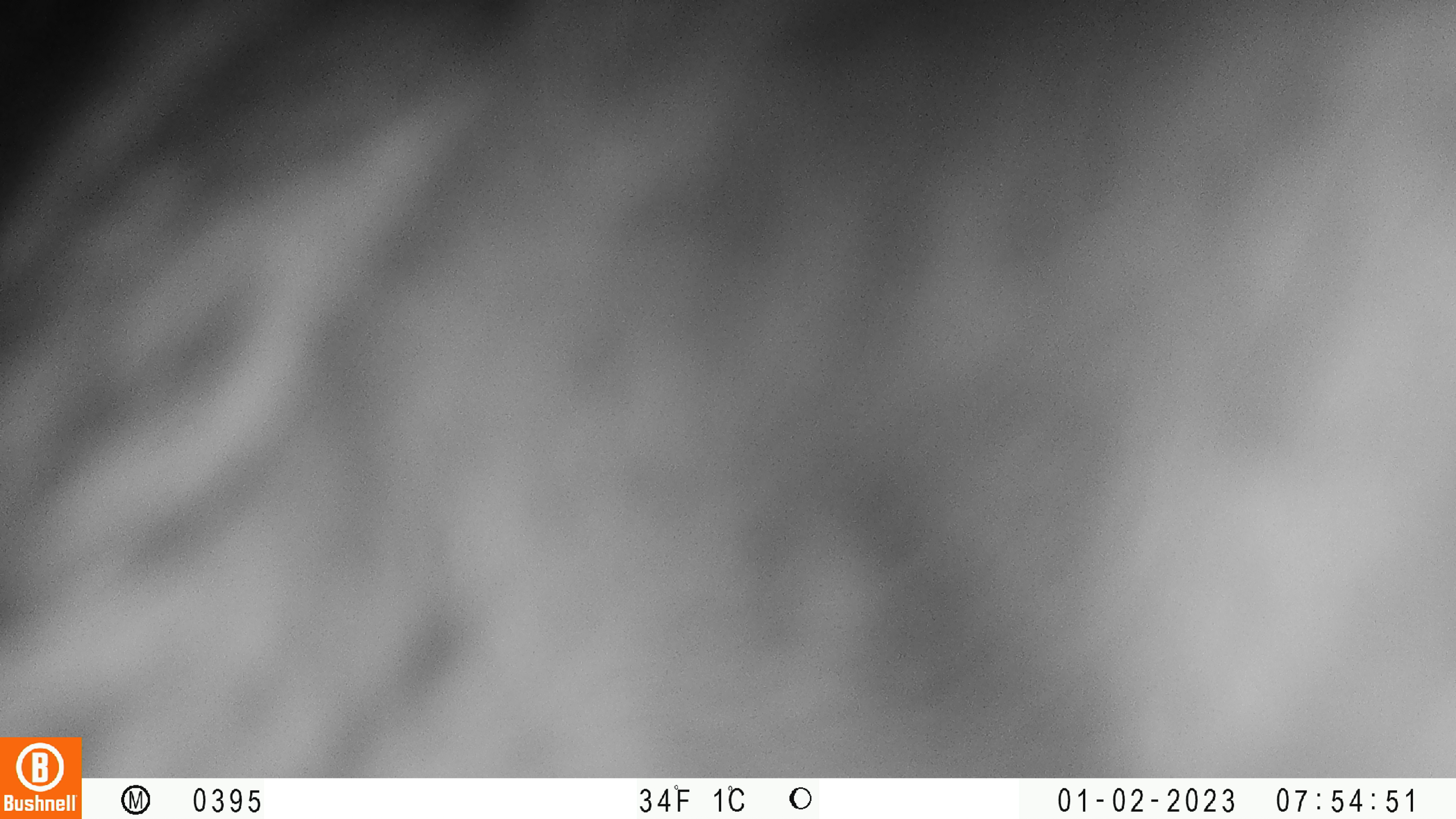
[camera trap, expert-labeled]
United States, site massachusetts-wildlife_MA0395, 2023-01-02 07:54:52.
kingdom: Animalia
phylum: Chordata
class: Mammalia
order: Artiodactyla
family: Cervidae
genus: Alces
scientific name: Alces alces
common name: moose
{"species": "moose (Alces alces)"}